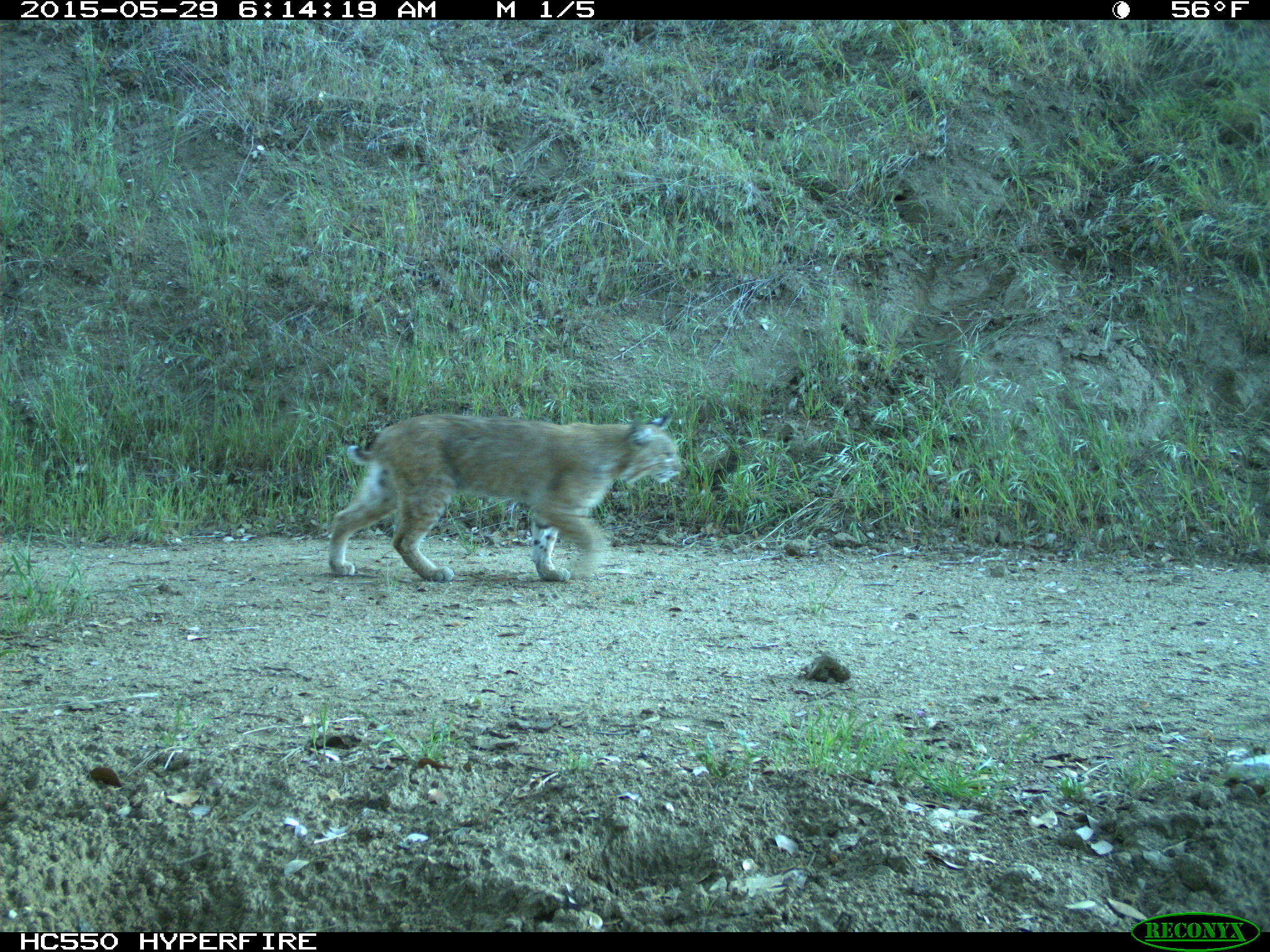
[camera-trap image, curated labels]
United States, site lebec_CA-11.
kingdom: Animalia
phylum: Chordata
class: Mammalia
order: Carnivora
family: Felidae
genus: Lynx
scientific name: Lynx rufus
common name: bobcat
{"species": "Lynx rufus (bobcat)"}